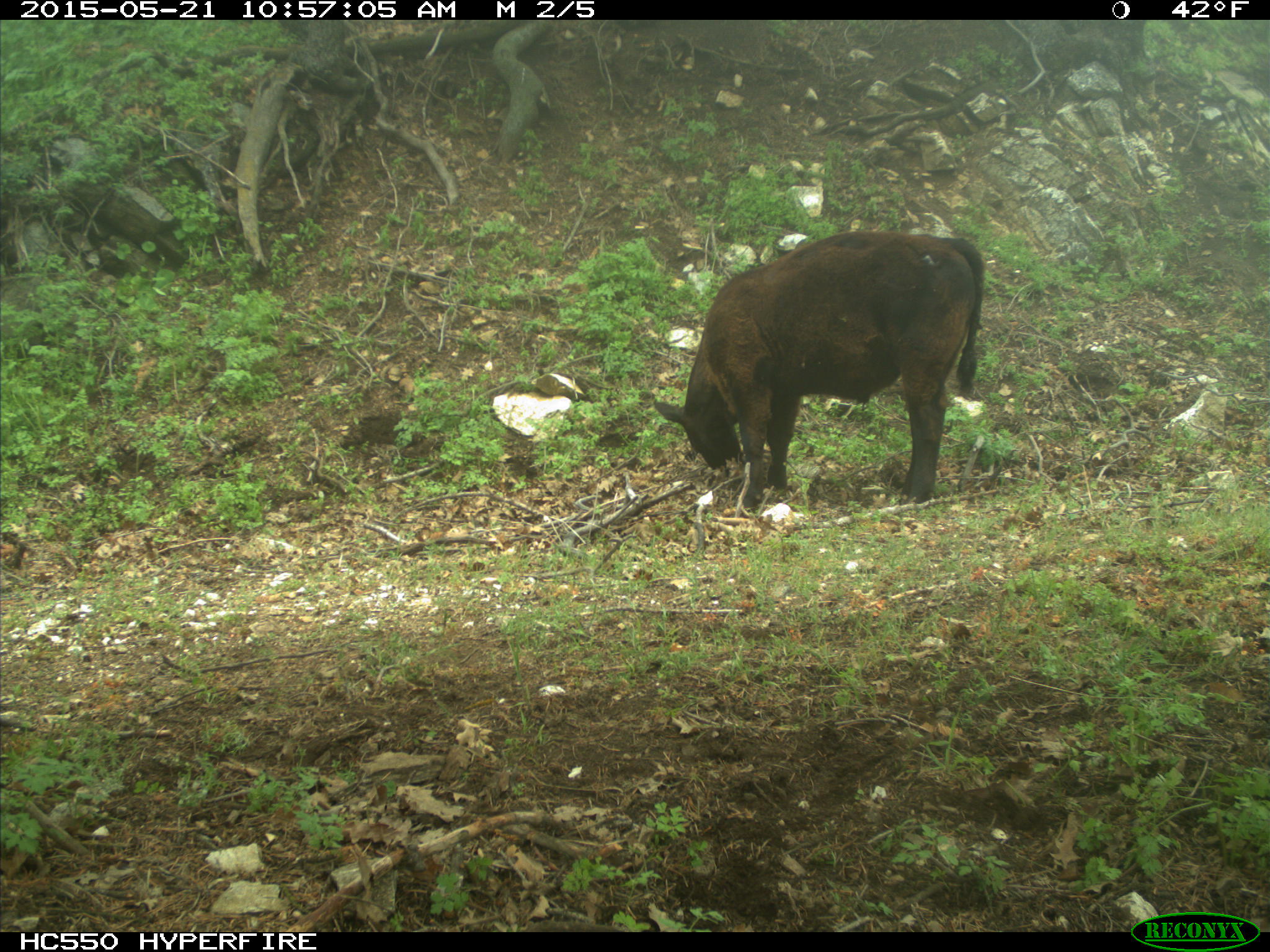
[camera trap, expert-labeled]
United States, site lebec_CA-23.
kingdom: Animalia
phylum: Chordata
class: Mammalia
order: Artiodactyla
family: Bovidae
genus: Bos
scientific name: Bos taurus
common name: domestic cow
Bos taurus (domestic cow).